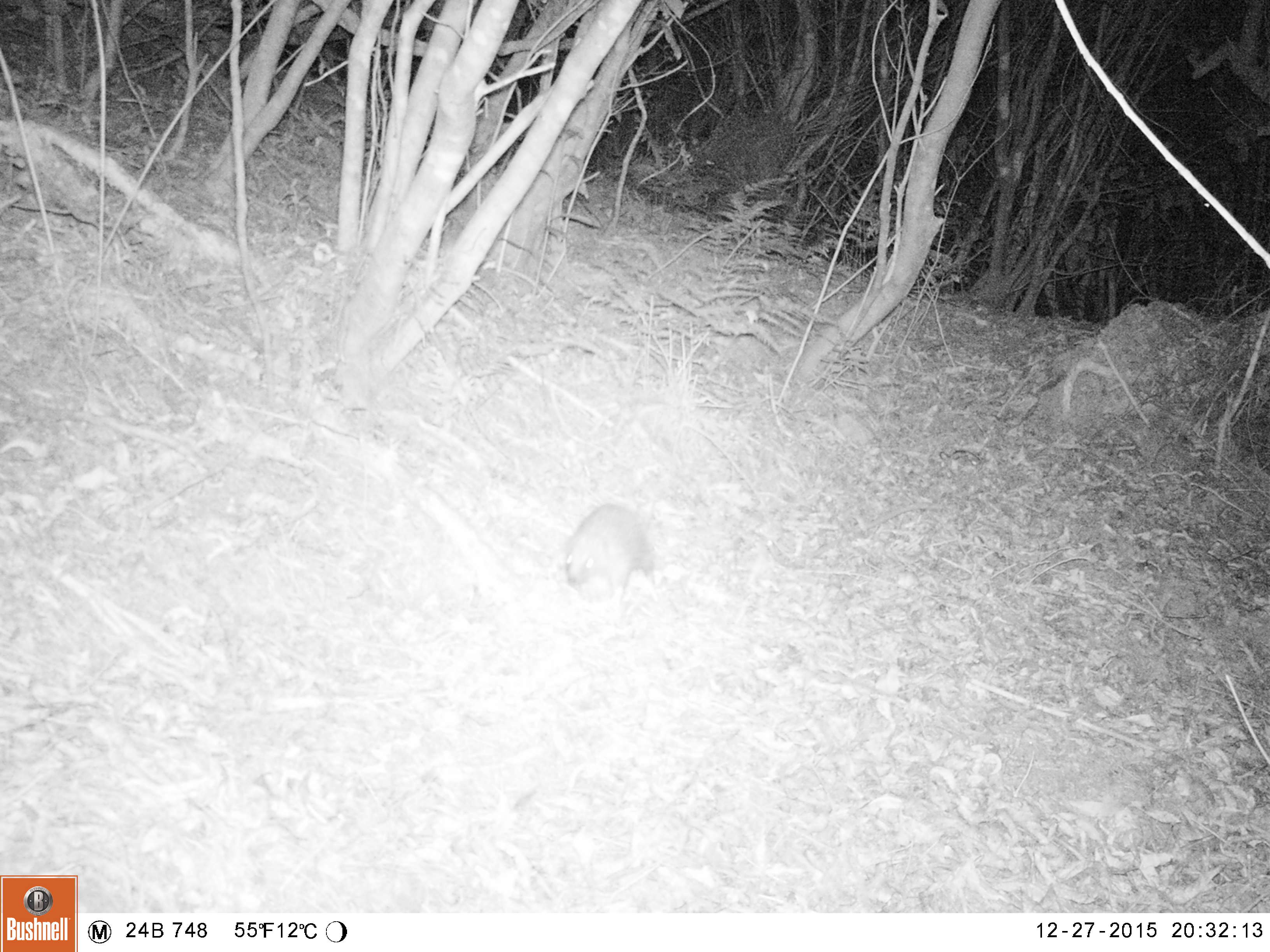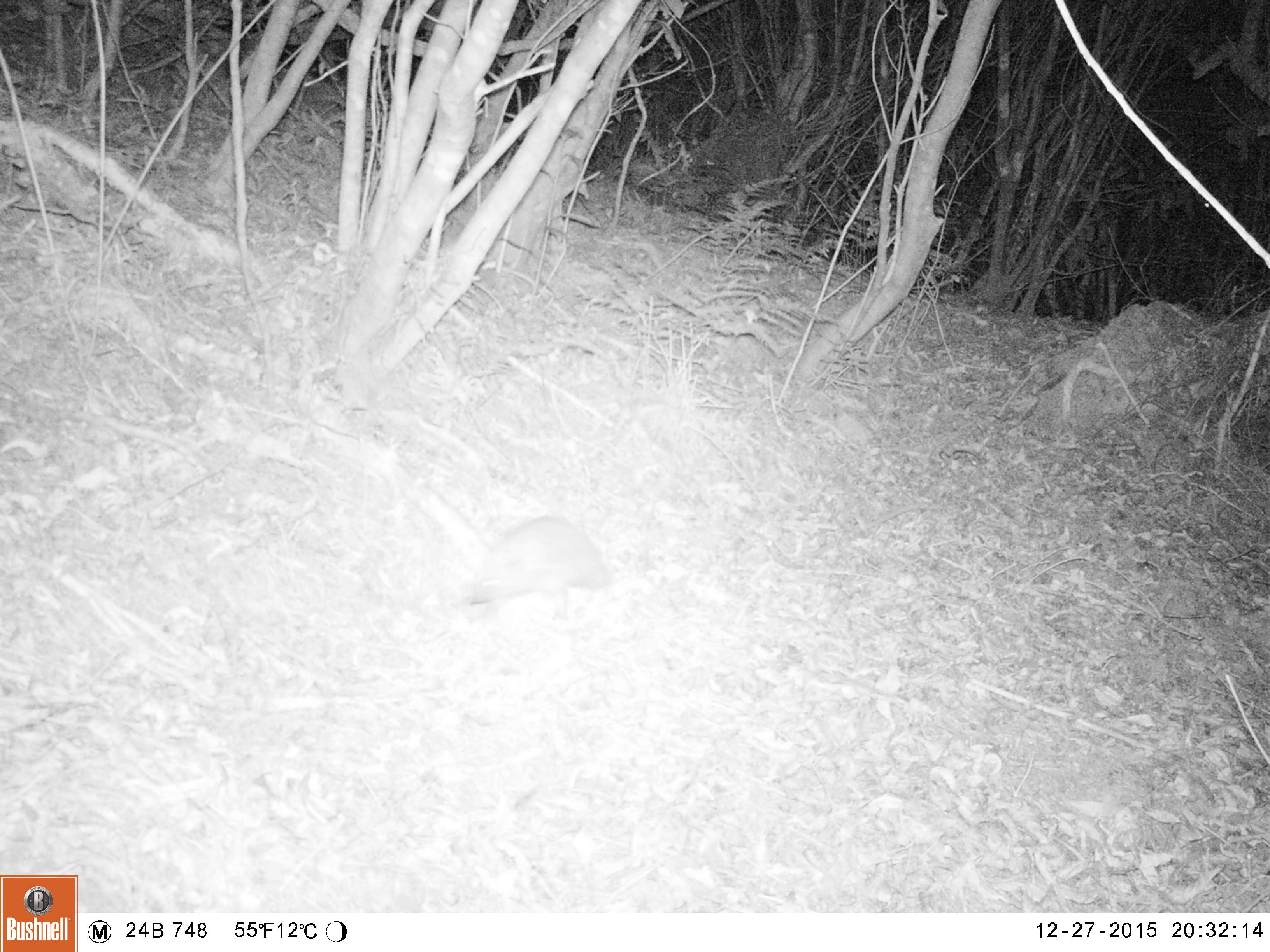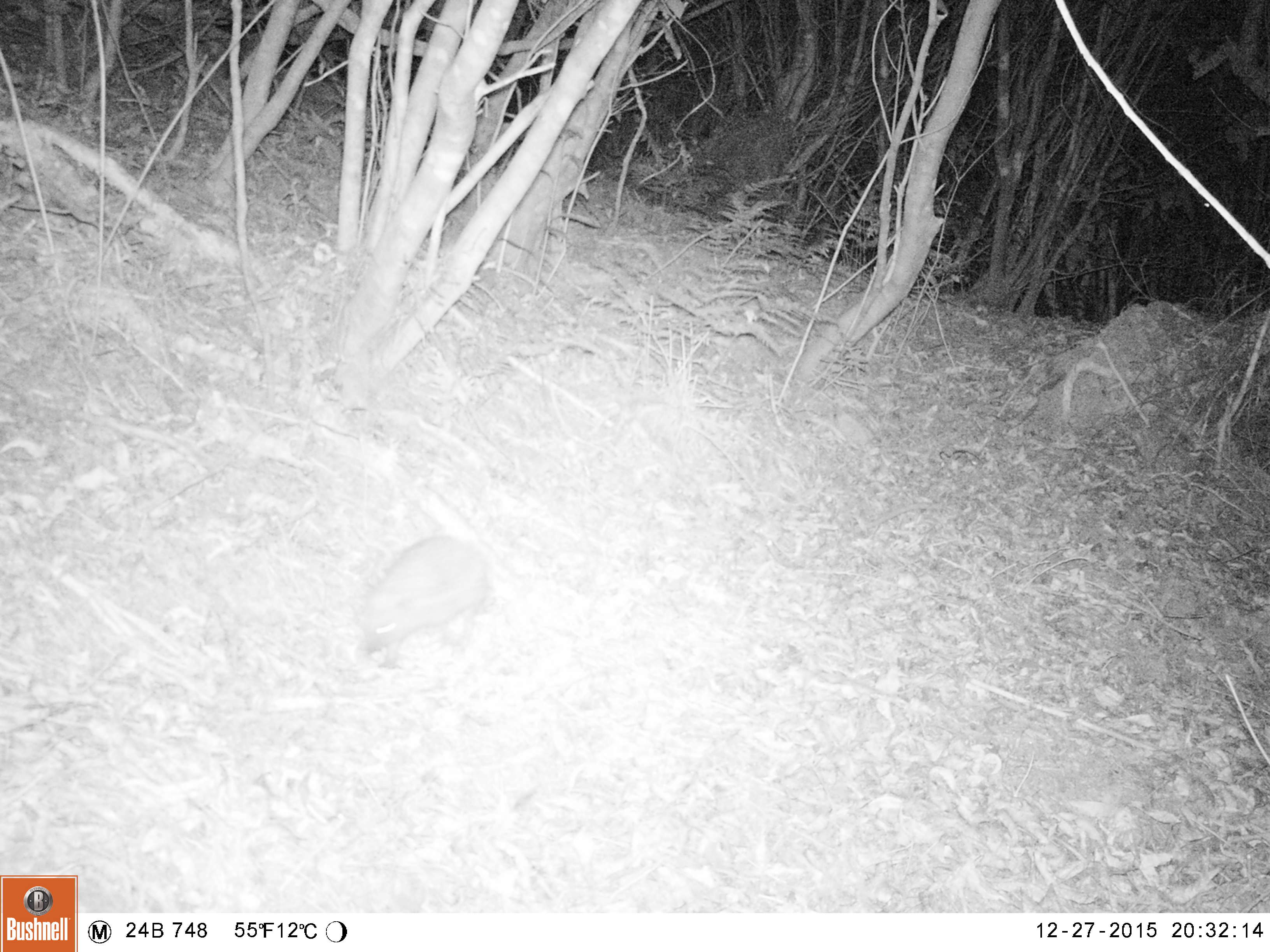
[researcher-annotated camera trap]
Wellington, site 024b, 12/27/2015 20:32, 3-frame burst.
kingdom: Animalia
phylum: Chordata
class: Mammalia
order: Eulipotyphla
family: Erinaceidae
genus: Erinaceus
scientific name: Erinaceus europaeus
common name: hedgehog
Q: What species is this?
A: Hedgehog (Erinaceus europaeus).